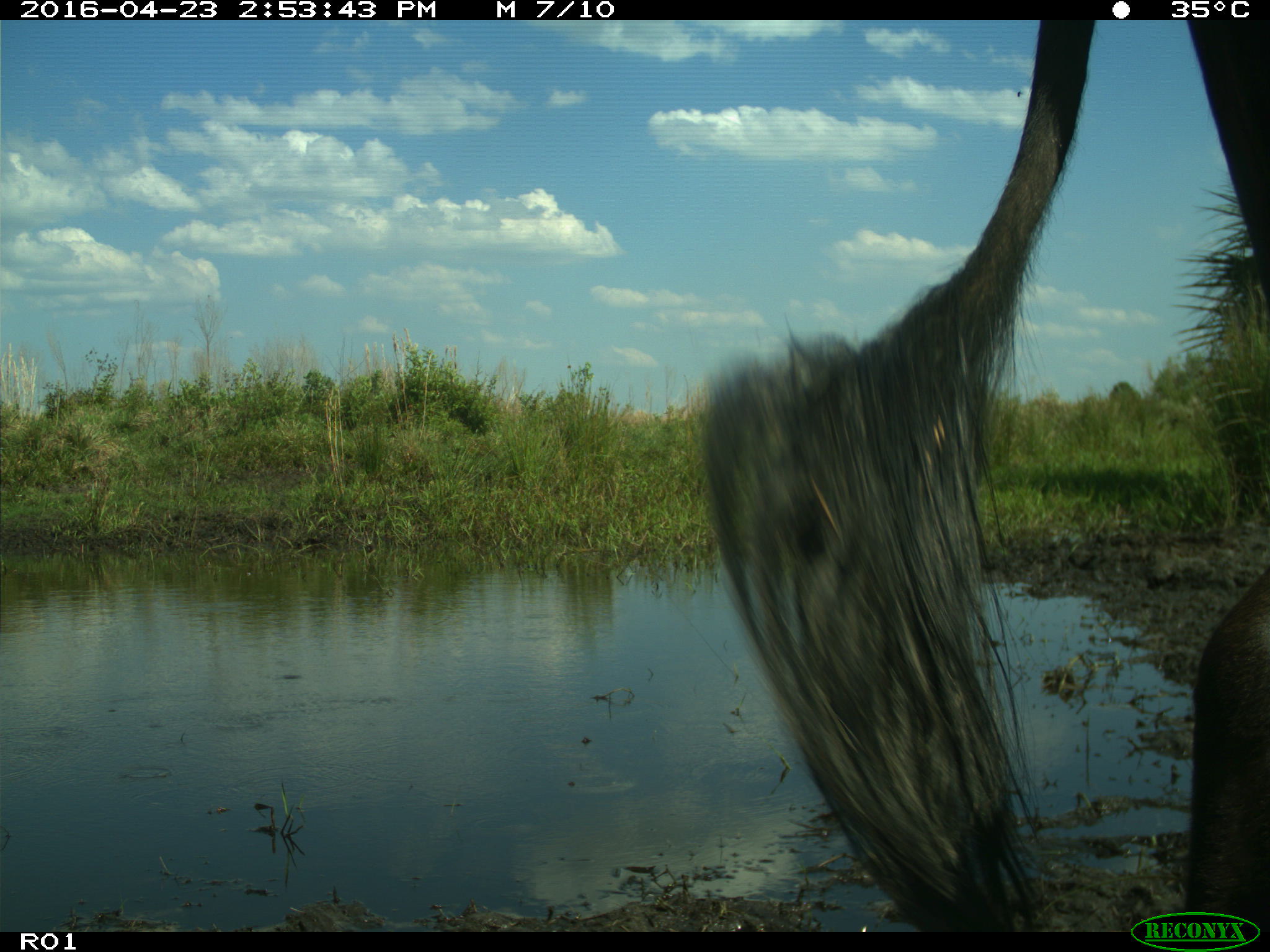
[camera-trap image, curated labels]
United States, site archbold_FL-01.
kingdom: Animalia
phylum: Chordata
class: Mammalia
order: Artiodactyla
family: Bovidae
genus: Bos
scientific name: Bos taurus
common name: domestic cow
Bos taurus (domestic cow).